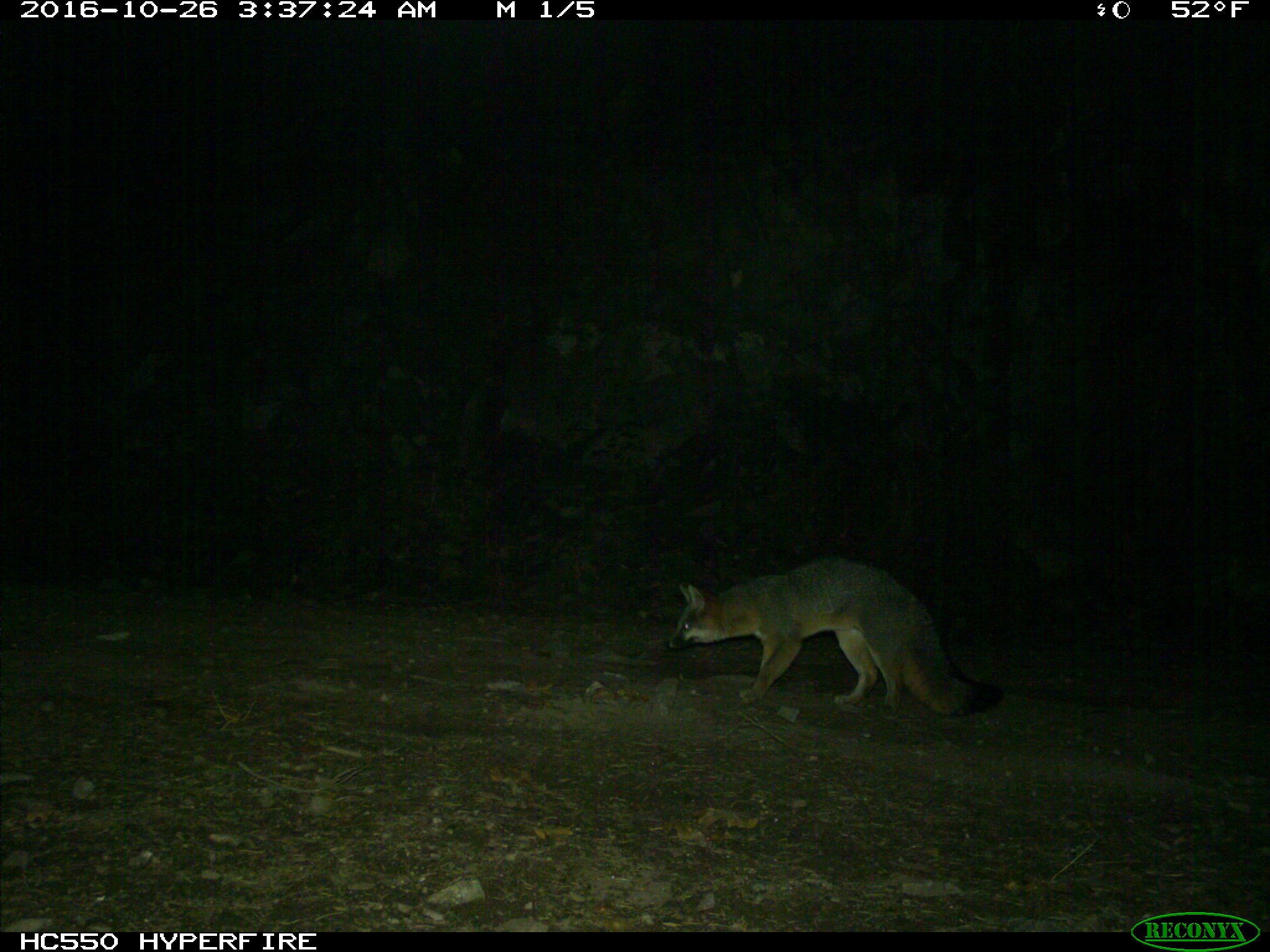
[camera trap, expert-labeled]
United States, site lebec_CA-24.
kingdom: Animalia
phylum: Chordata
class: Mammalia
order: Carnivora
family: Canidae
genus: Urocyon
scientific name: Urocyon cinereoargenteus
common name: gray fox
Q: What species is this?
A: Urocyon cinereoargenteus (gray fox).